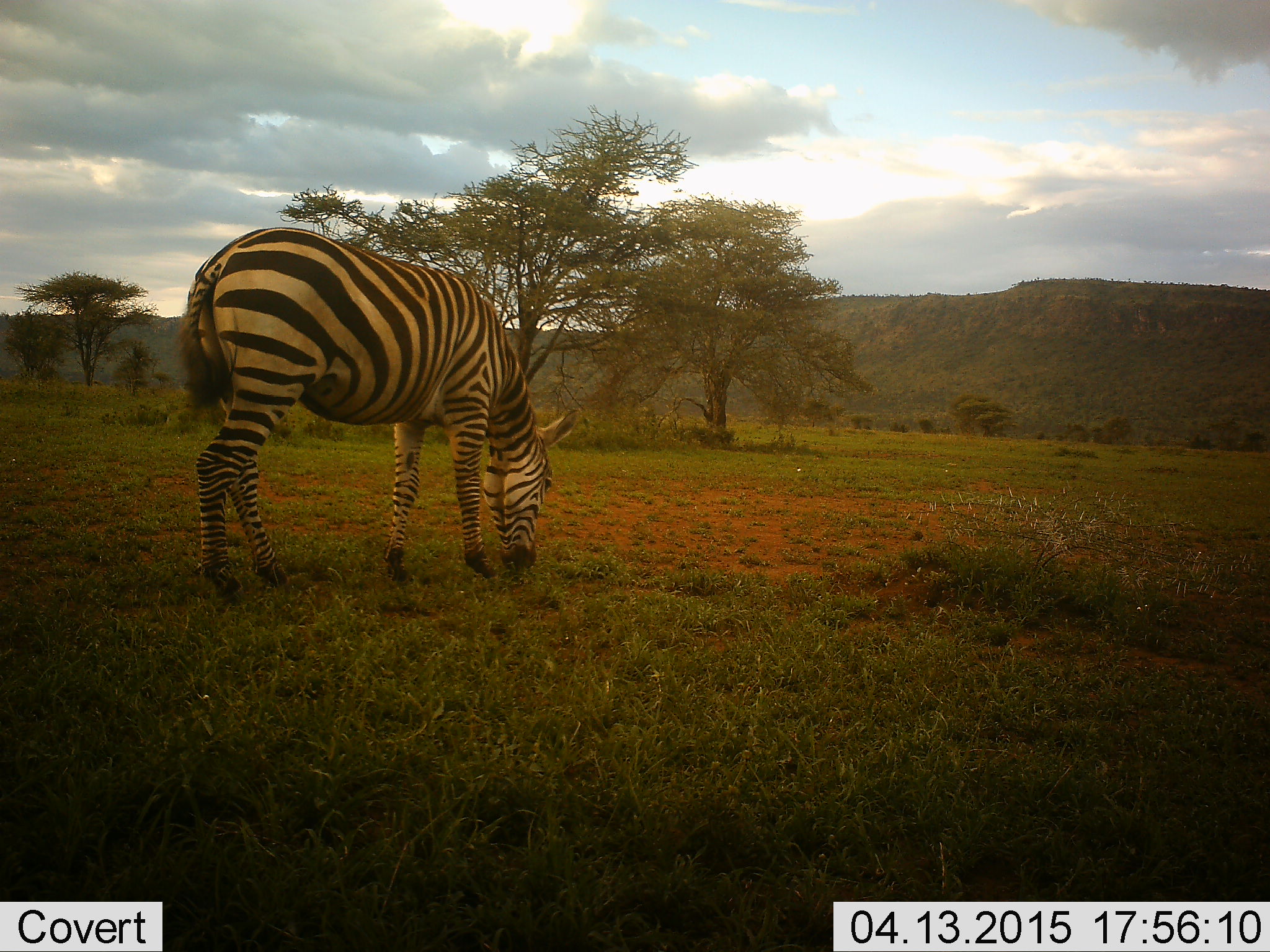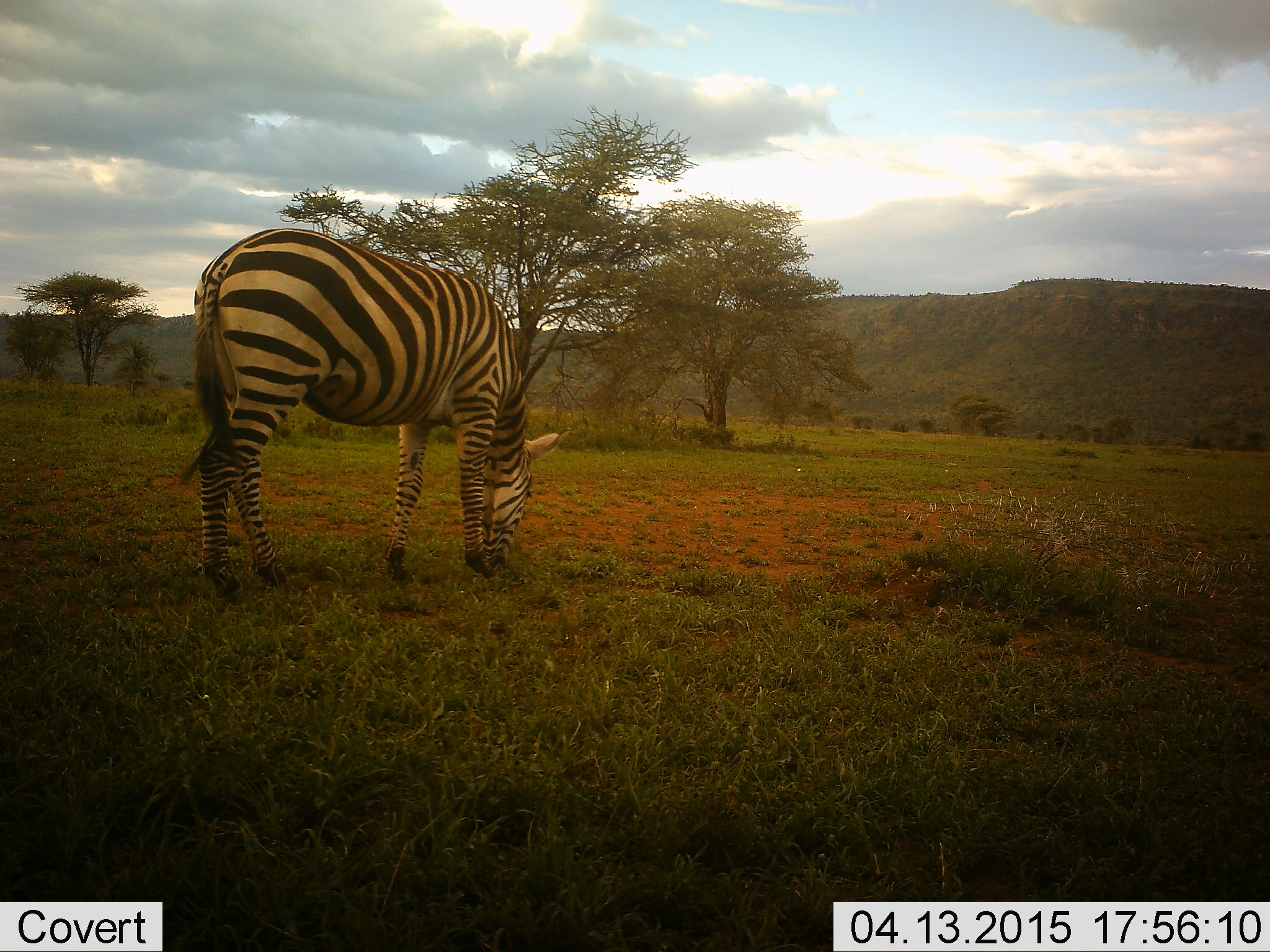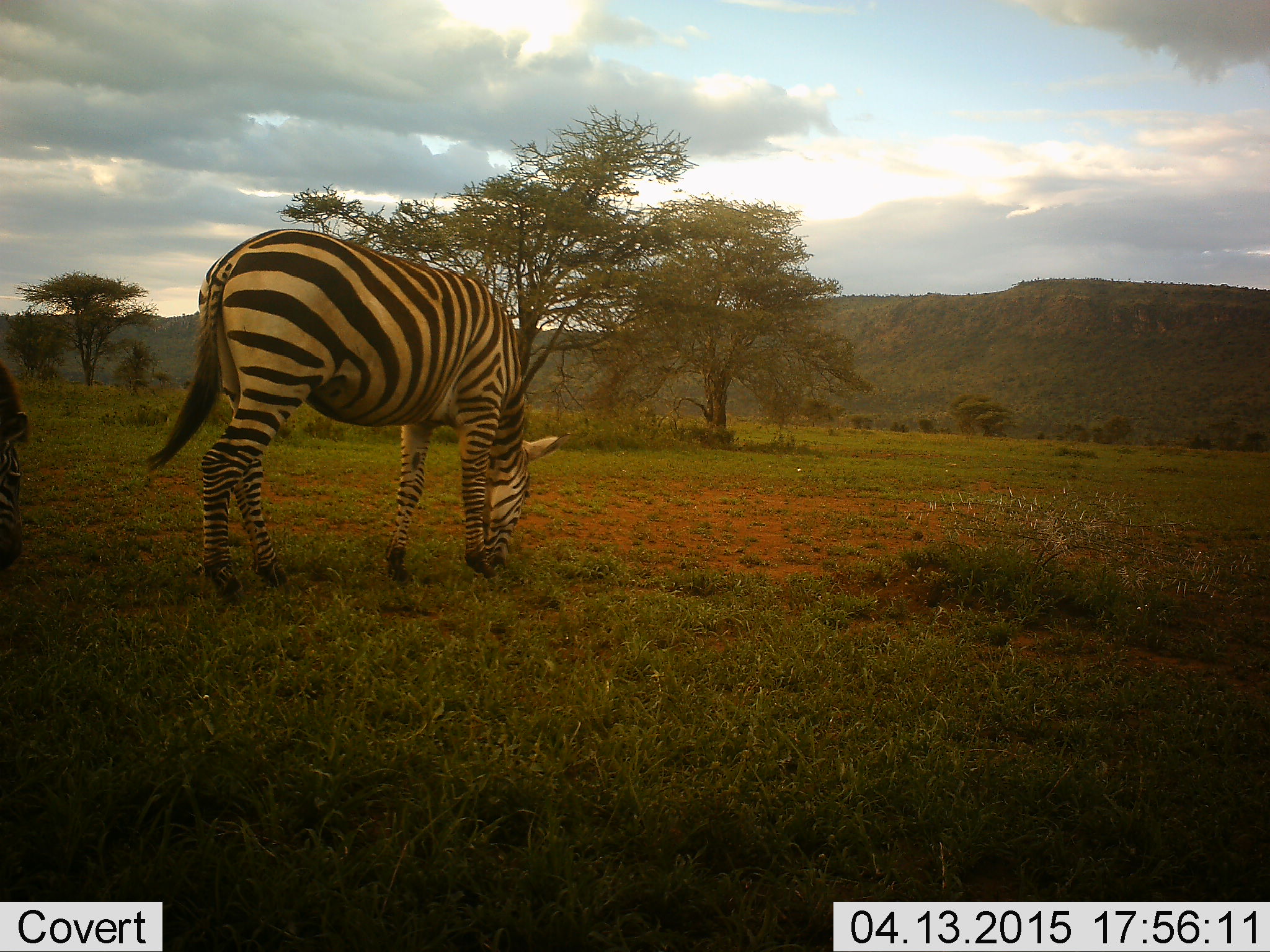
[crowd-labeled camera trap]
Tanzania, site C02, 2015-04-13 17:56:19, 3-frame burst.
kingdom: Animalia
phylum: Chordata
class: Mammalia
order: Perissodactyla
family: Equidae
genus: Equus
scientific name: Equus quagga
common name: plains zebra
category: zebra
Zebra (plains zebra) (Equus quagga), count 1. Behavior (volunteer vote fractions): standing 10%, resting 0%, moving 0%, interacting 0%. Young present (vote fraction): 0%. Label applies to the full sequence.